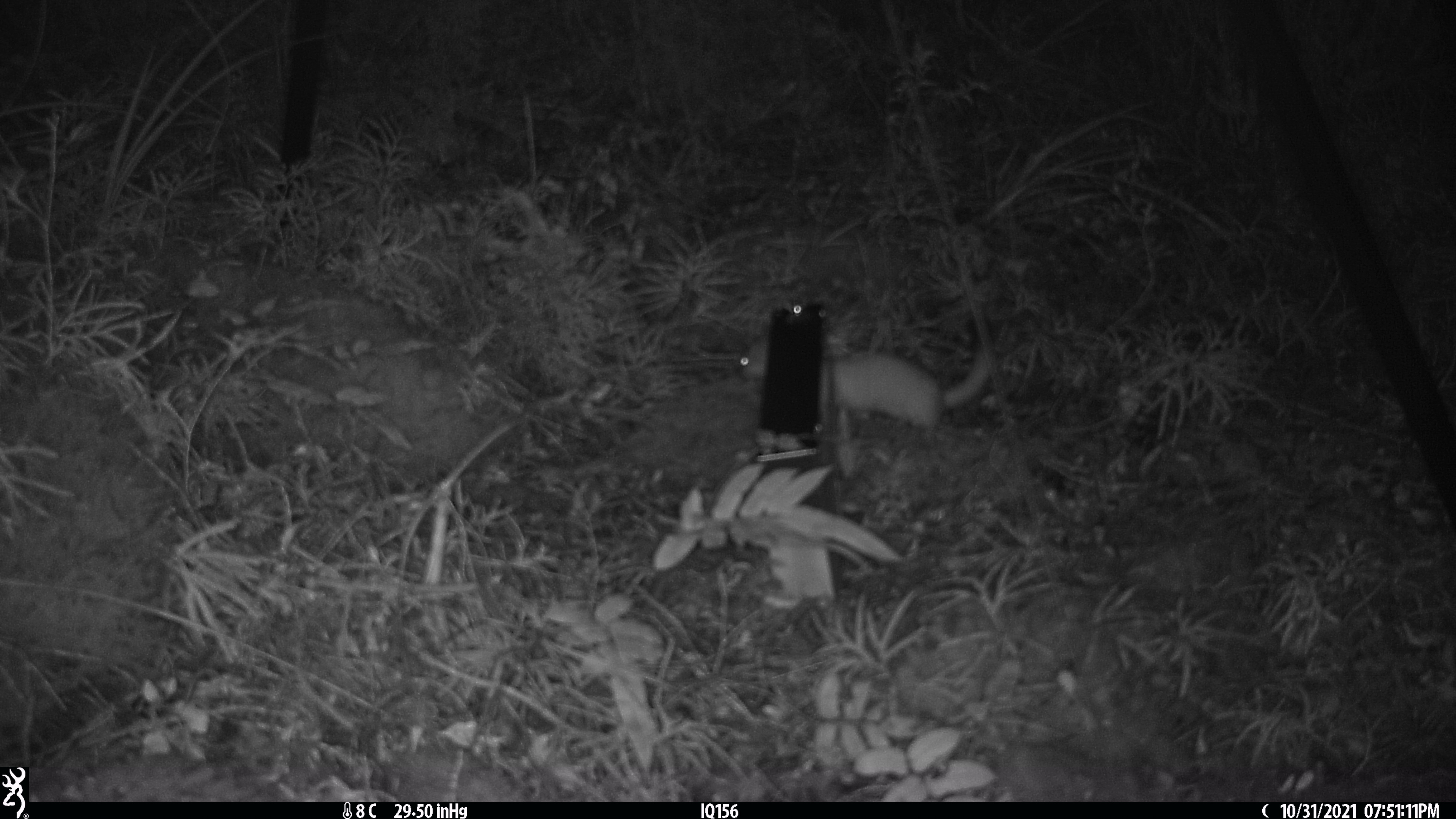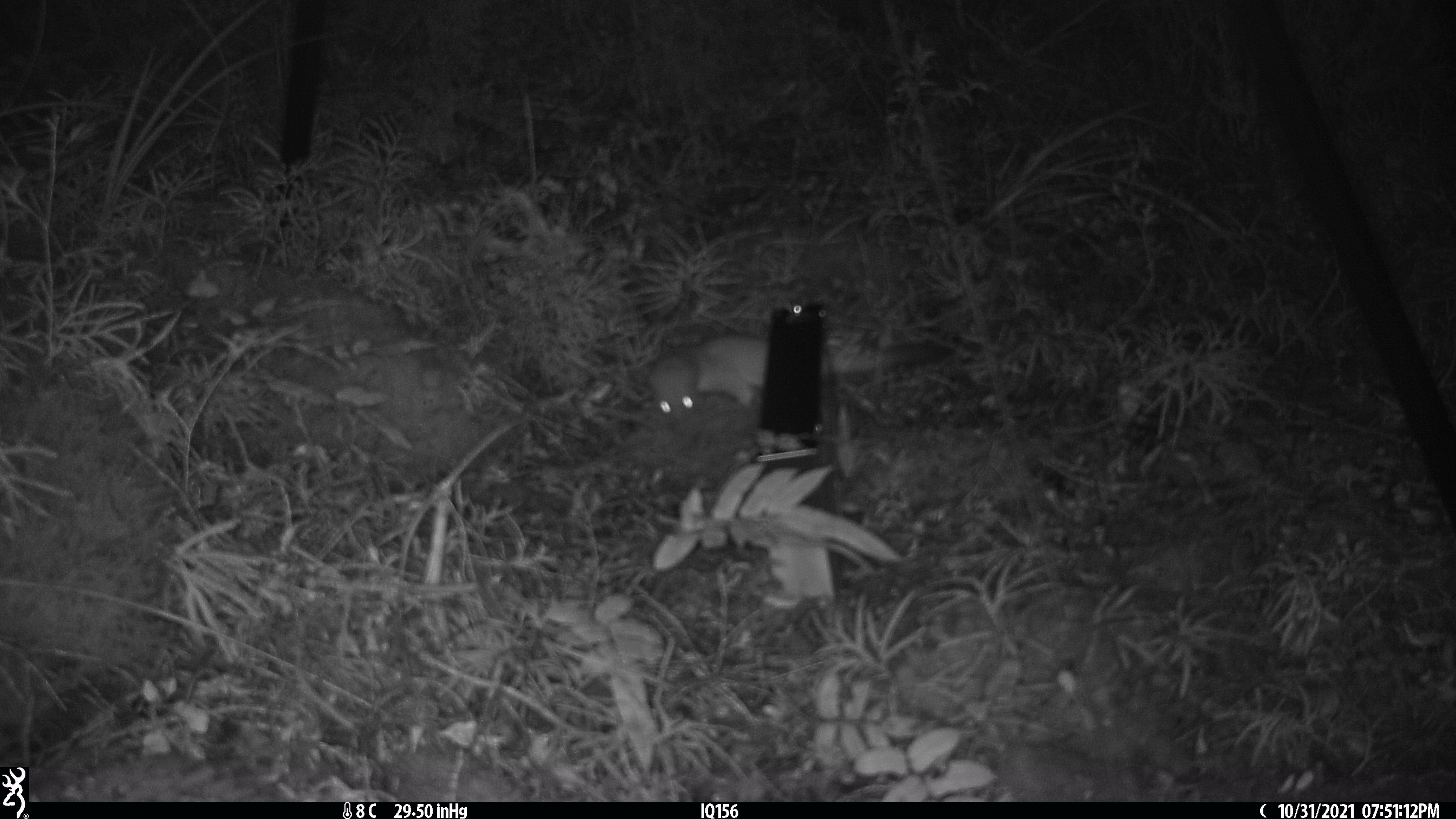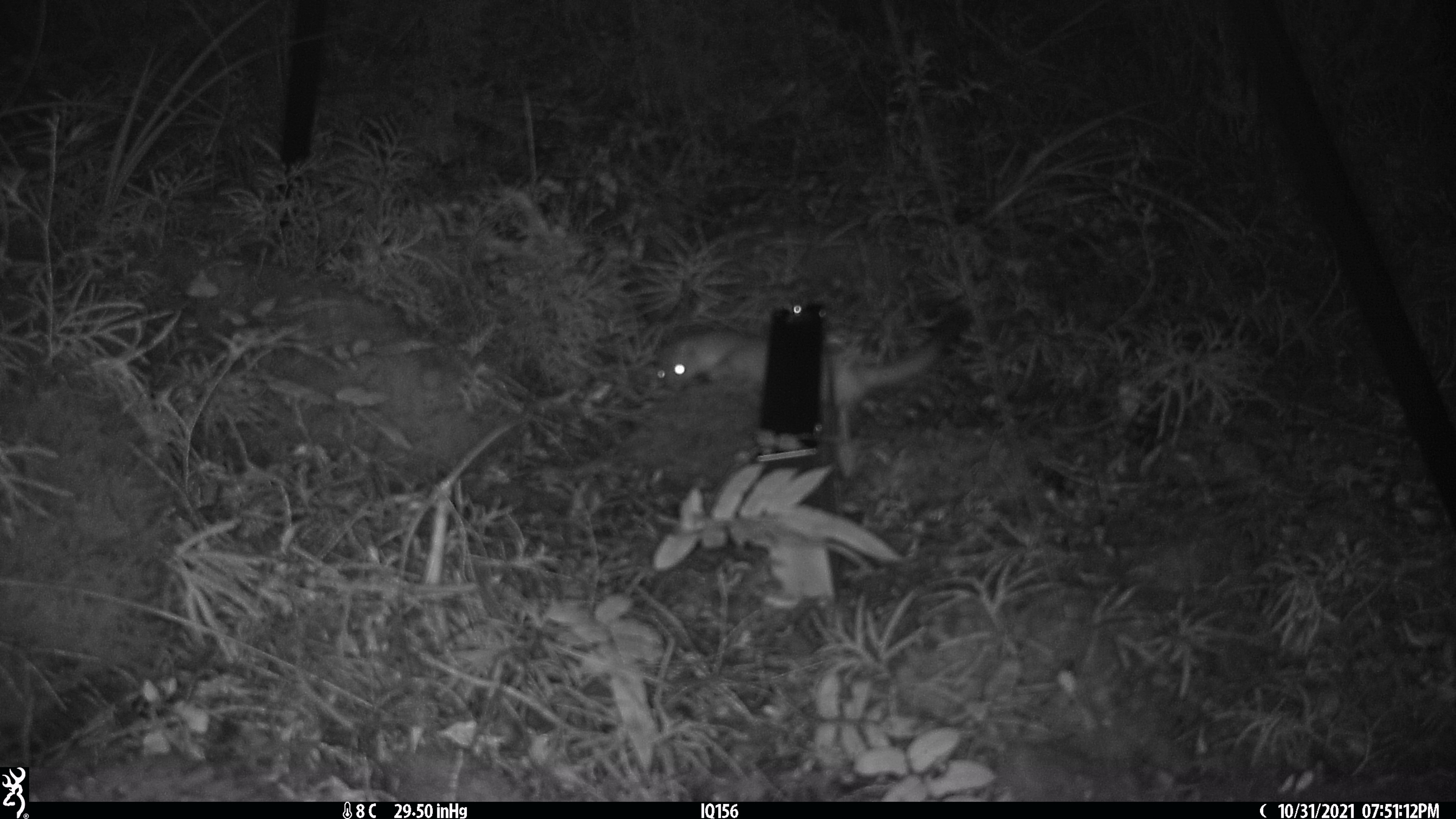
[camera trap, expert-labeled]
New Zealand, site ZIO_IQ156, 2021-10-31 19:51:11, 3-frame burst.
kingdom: Animalia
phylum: Chordata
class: Mammalia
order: Carnivora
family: Mustelidae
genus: Mustela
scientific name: Mustela erminea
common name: stoat